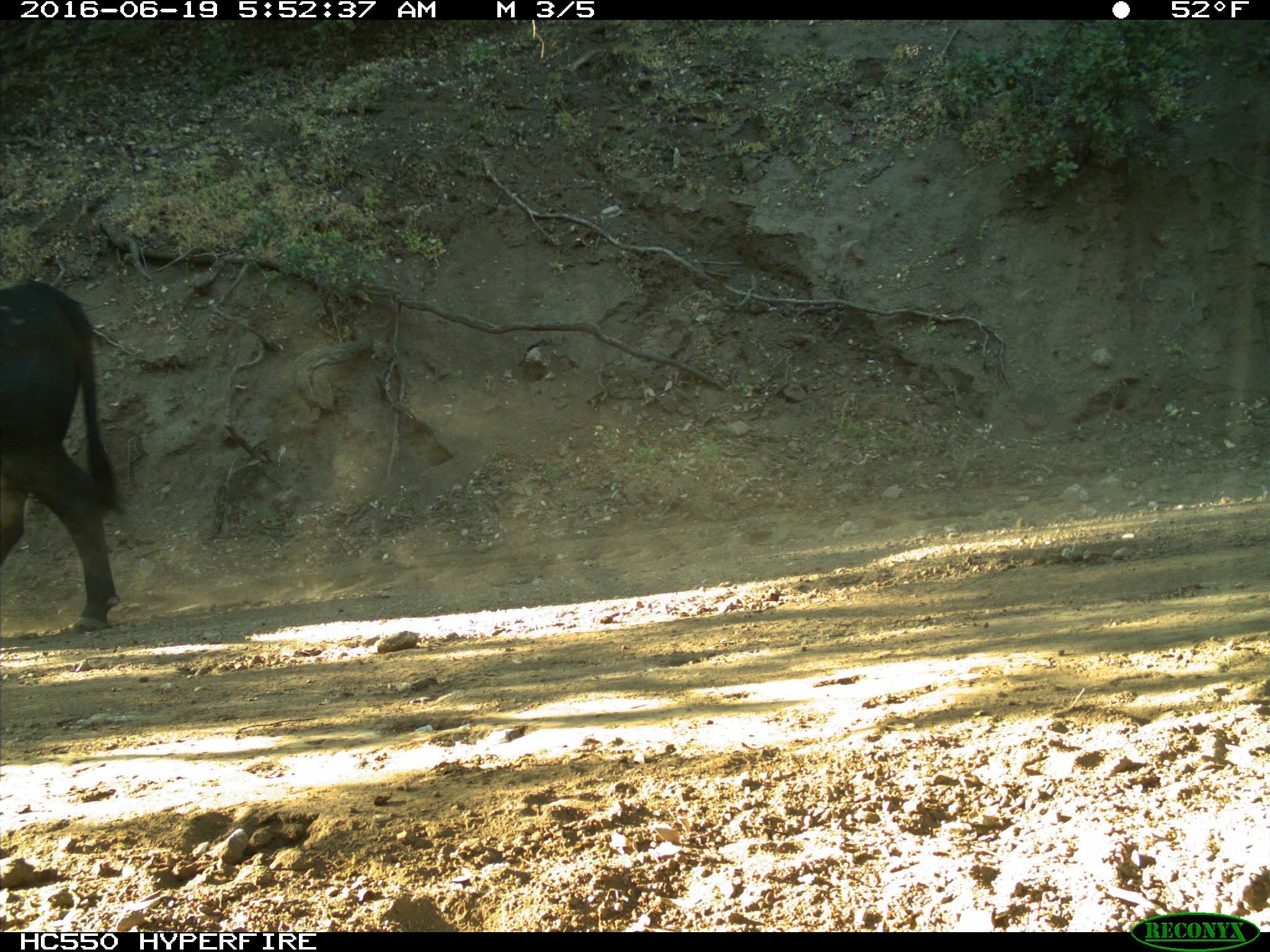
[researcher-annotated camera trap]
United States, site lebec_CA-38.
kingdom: Animalia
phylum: Chordata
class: Mammalia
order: Artiodactyla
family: Bovidae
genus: Bos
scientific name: Bos taurus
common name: domestic cow